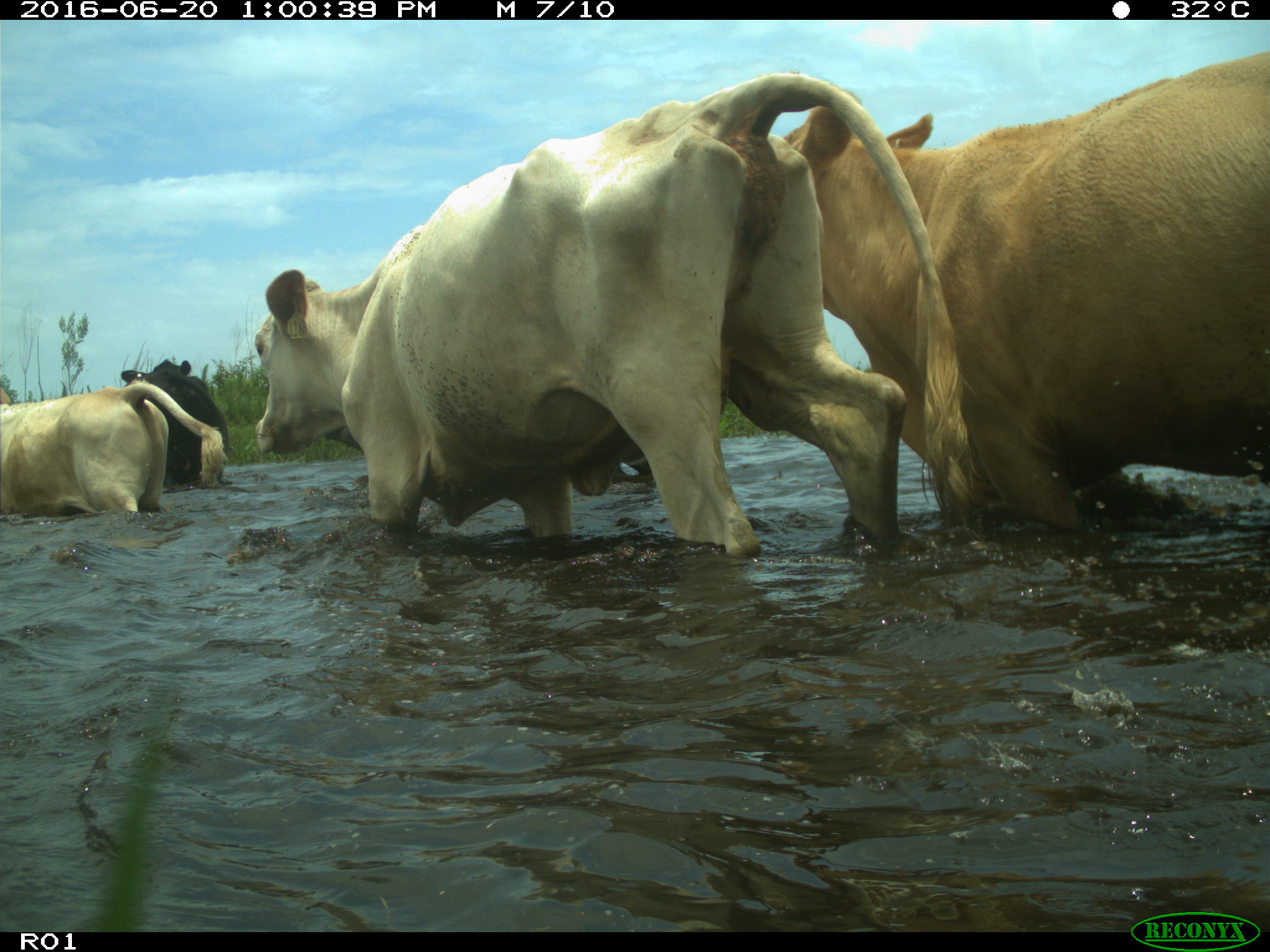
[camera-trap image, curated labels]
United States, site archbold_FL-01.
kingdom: Animalia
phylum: Chordata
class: Mammalia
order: Artiodactyla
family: Bovidae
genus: Bos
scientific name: Bos taurus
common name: domestic cow